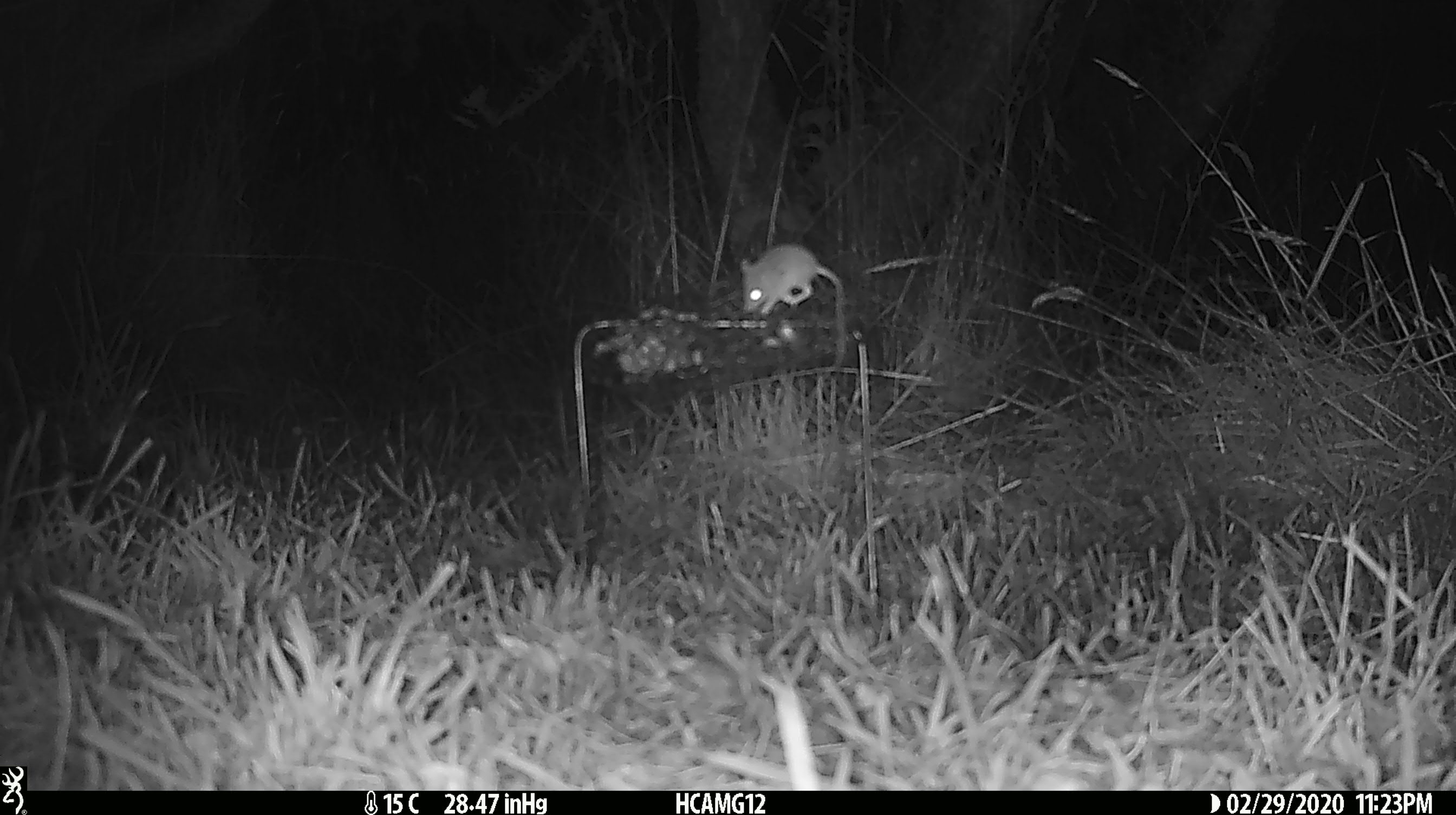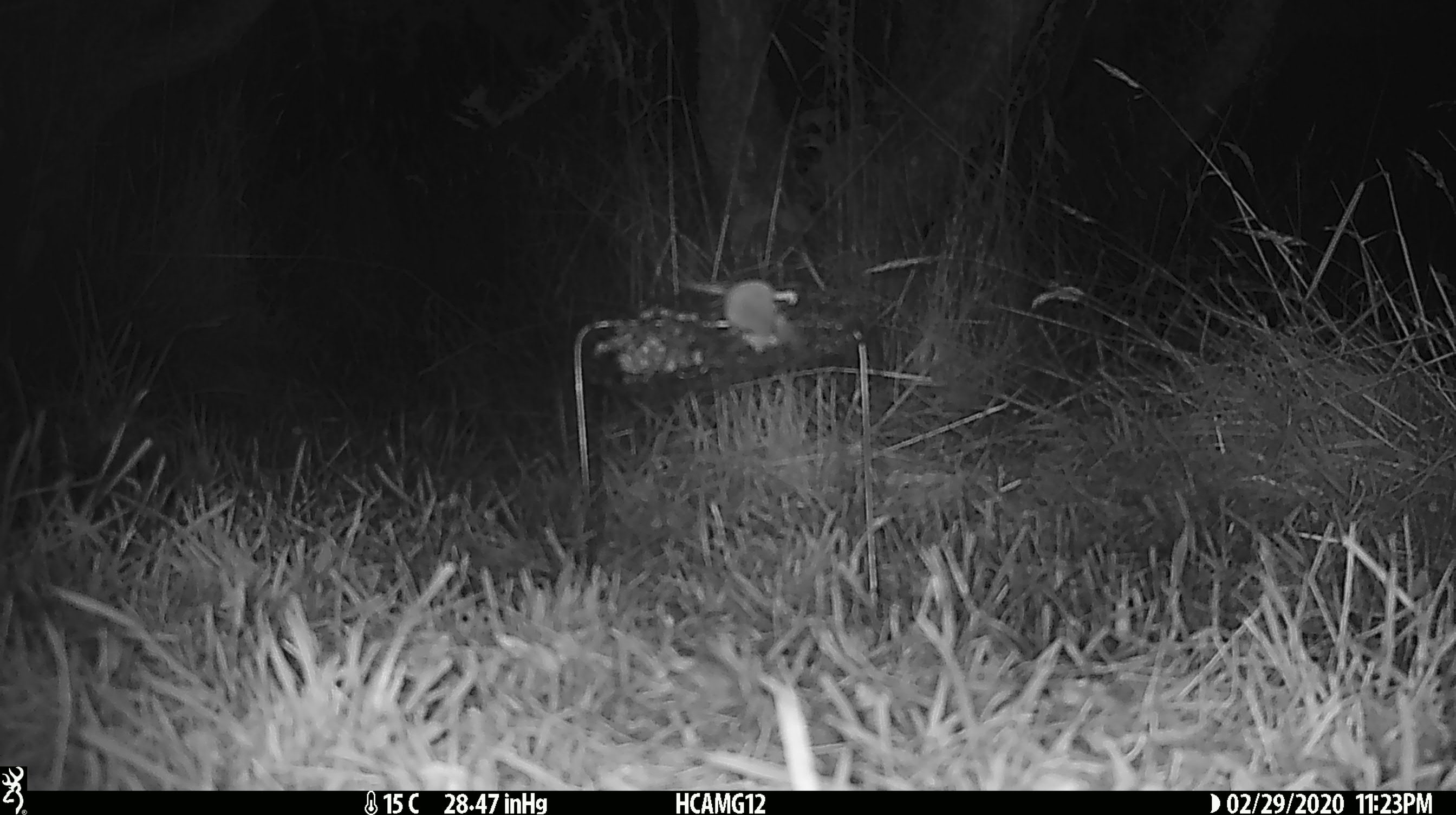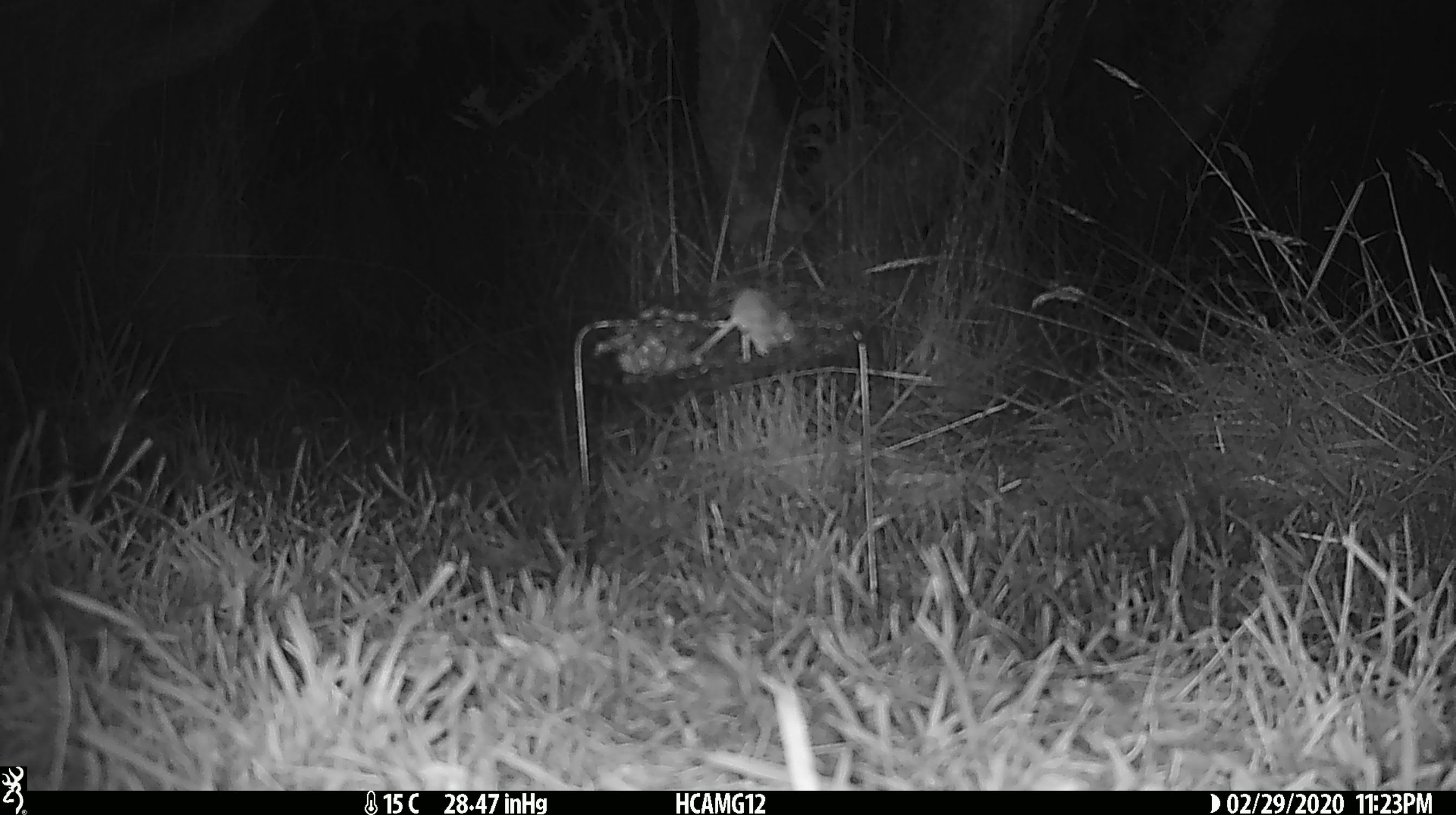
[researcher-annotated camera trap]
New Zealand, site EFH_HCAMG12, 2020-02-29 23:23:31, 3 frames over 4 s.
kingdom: Animalia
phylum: Chordata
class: Mammalia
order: Rodentia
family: Muridae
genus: Mus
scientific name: Mus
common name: mouse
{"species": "mouse (Mus)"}